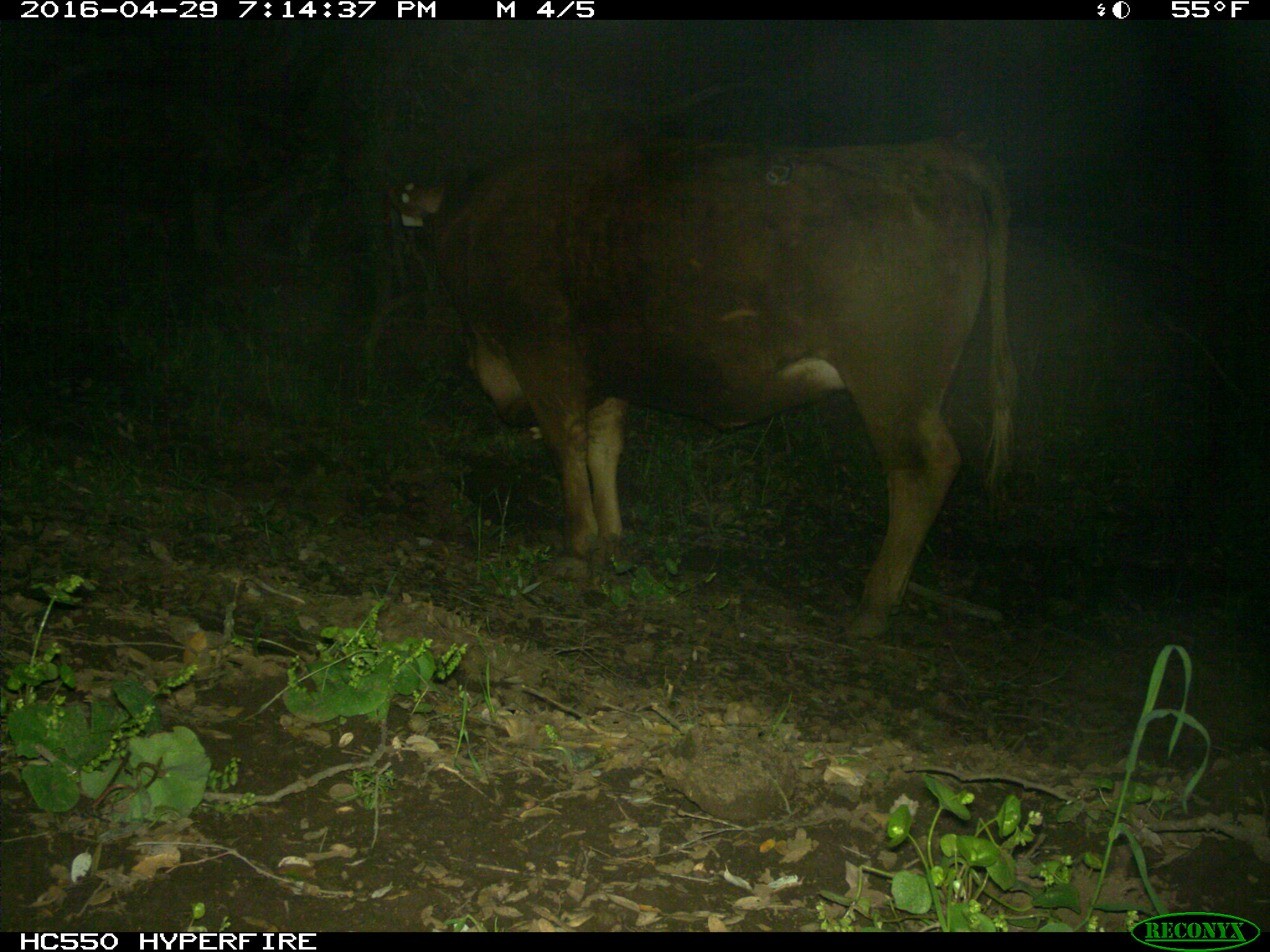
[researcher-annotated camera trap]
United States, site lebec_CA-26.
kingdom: Animalia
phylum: Chordata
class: Mammalia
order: Artiodactyla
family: Bovidae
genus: Bos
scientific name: Bos taurus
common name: domestic cow